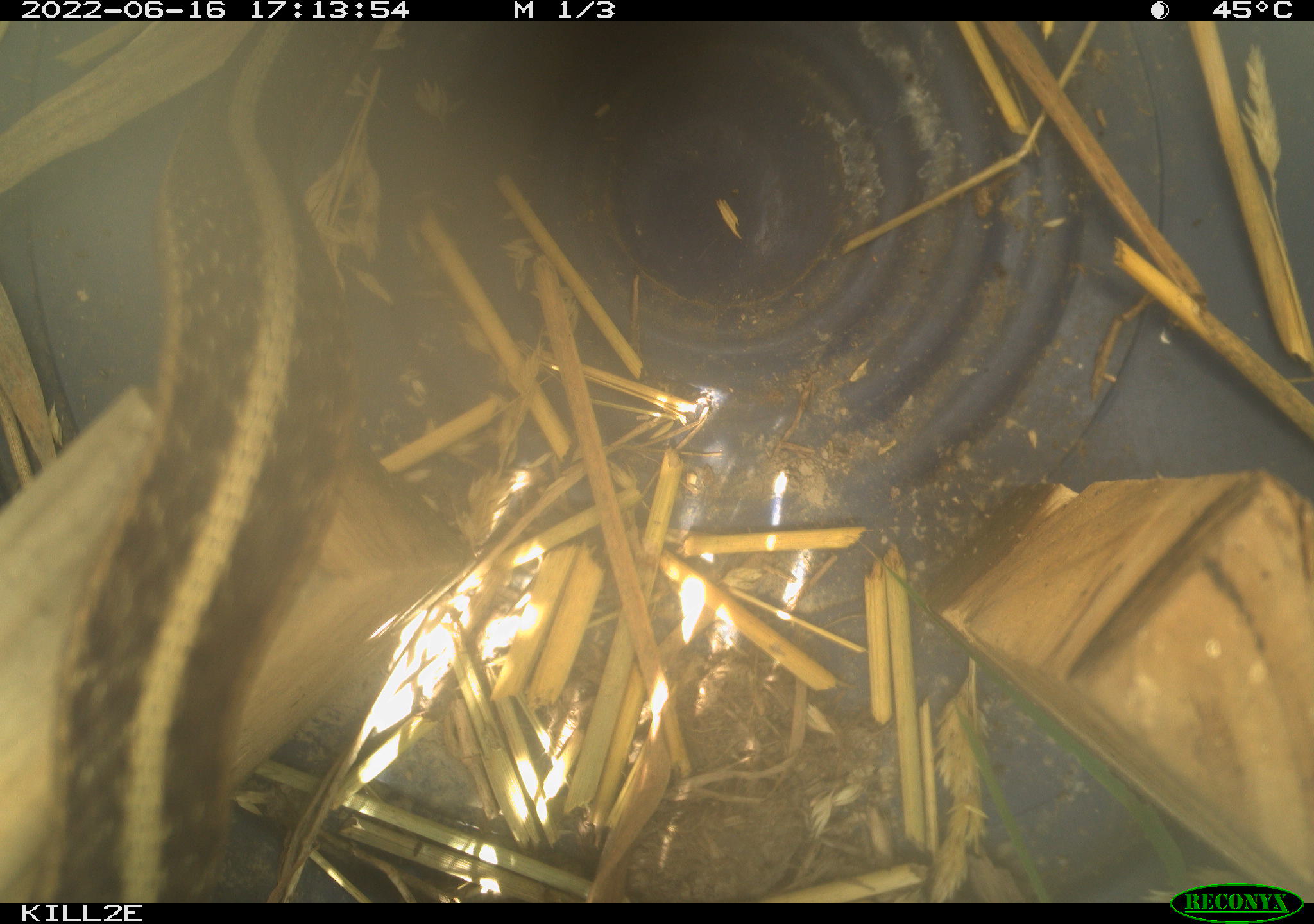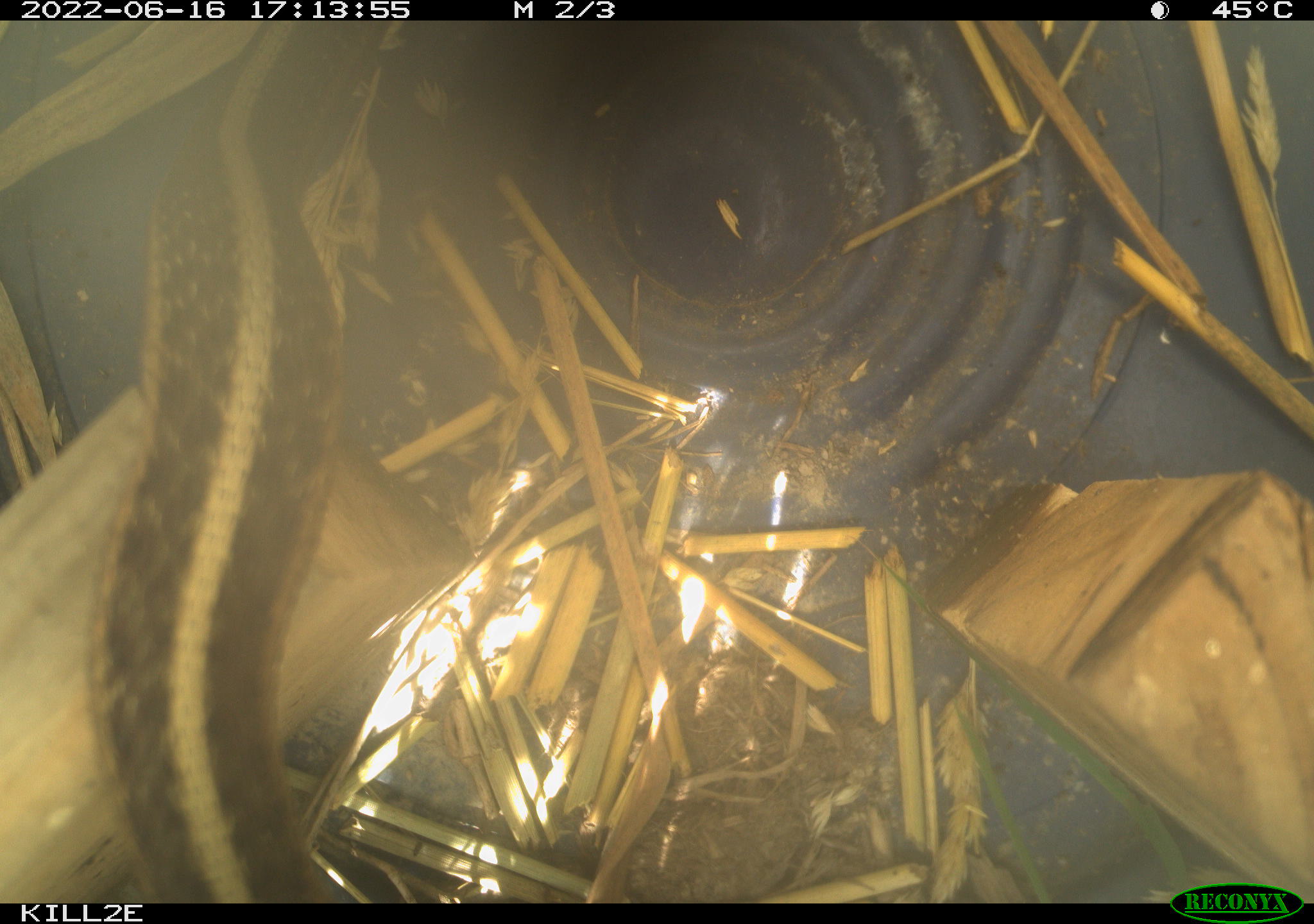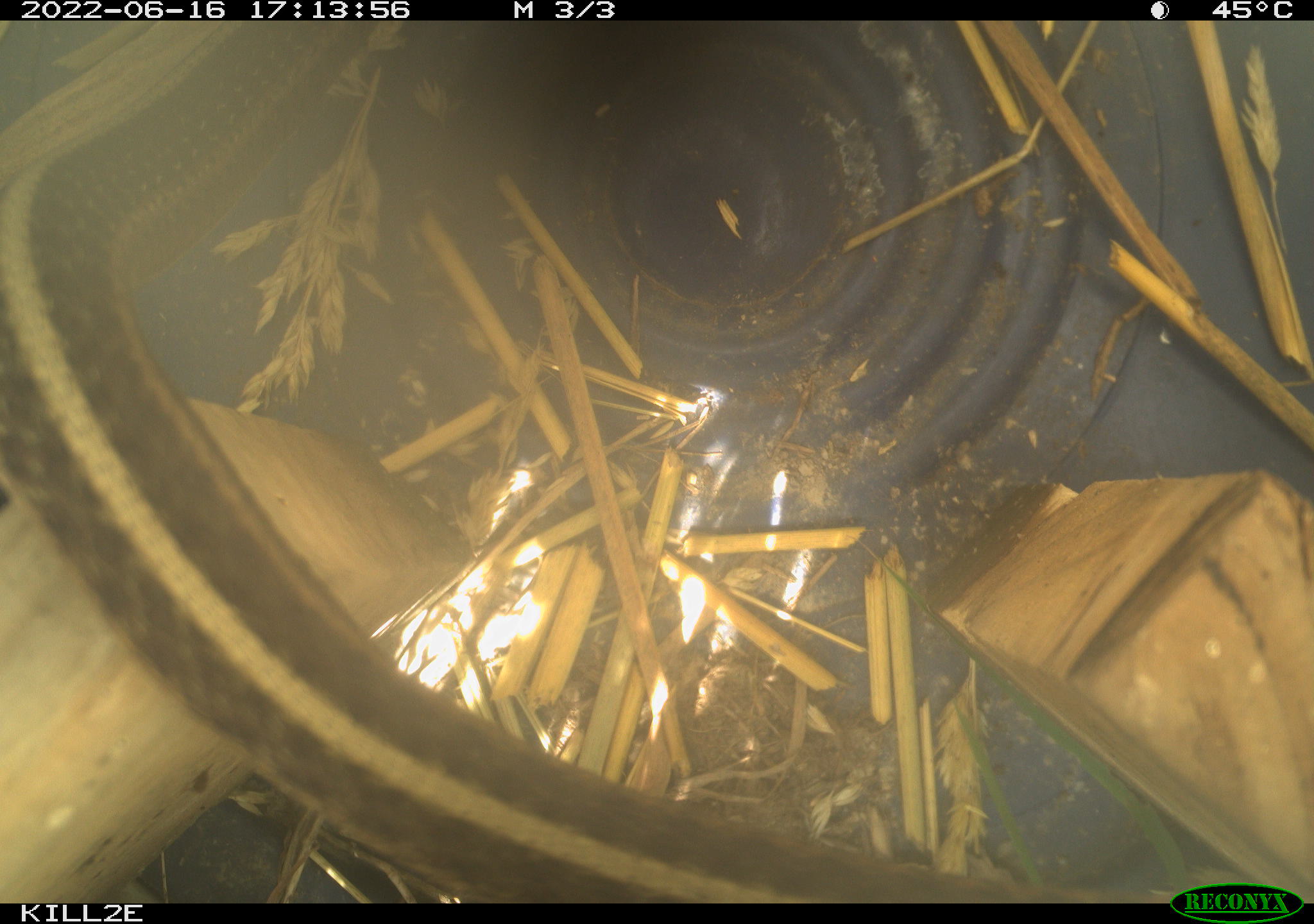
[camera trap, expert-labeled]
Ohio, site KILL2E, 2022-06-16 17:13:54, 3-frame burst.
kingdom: Animalia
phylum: Chordata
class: Reptilia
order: Squamata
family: Colubridae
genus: Thamnophis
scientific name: Thamnophis sirtalis sirtalis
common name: eastern gartersnake